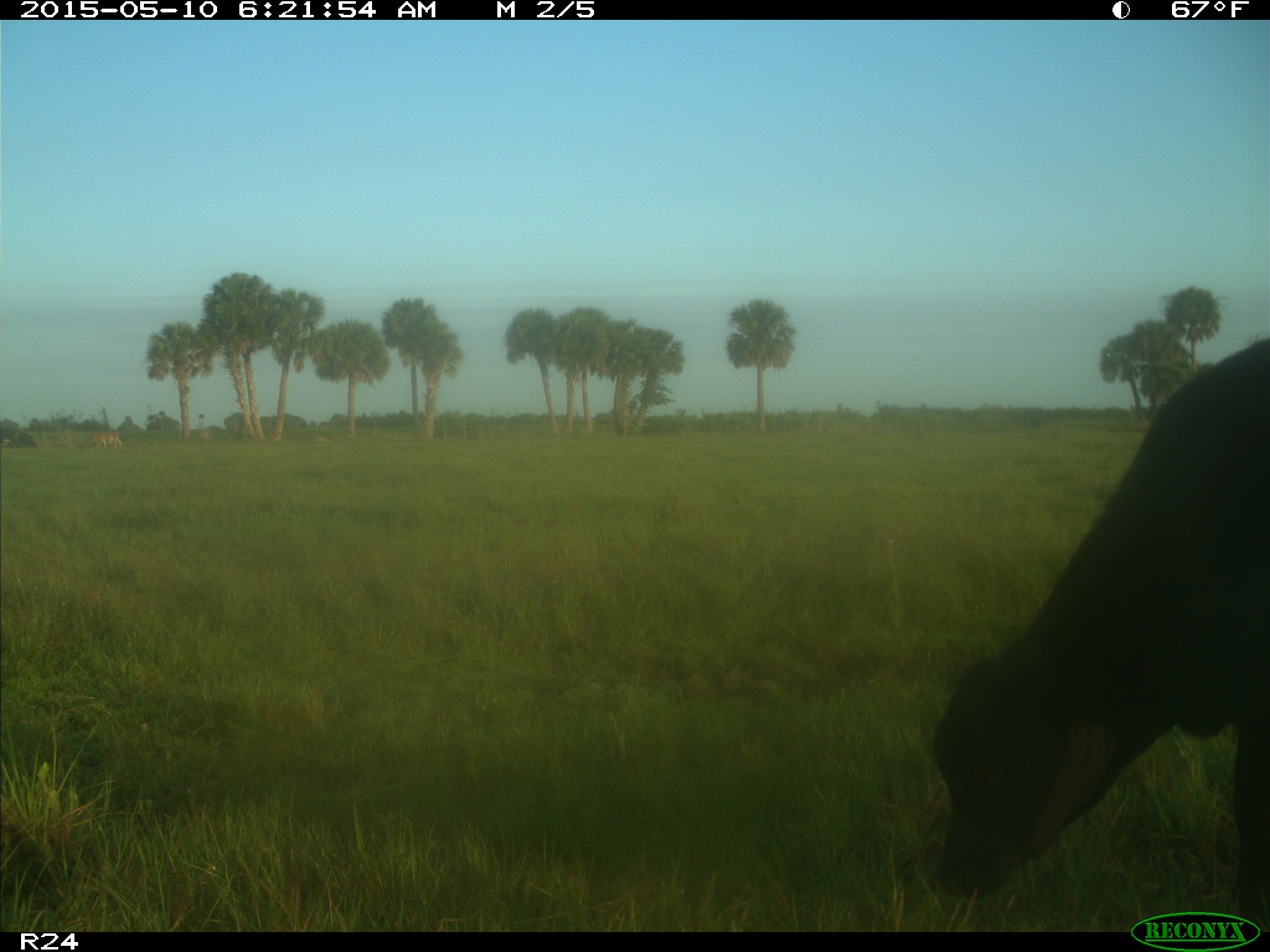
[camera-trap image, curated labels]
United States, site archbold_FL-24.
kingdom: Animalia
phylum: Chordata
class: Mammalia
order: Artiodactyla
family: Bovidae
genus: Bos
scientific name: Bos taurus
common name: domestic cow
Bos taurus (domestic cow).